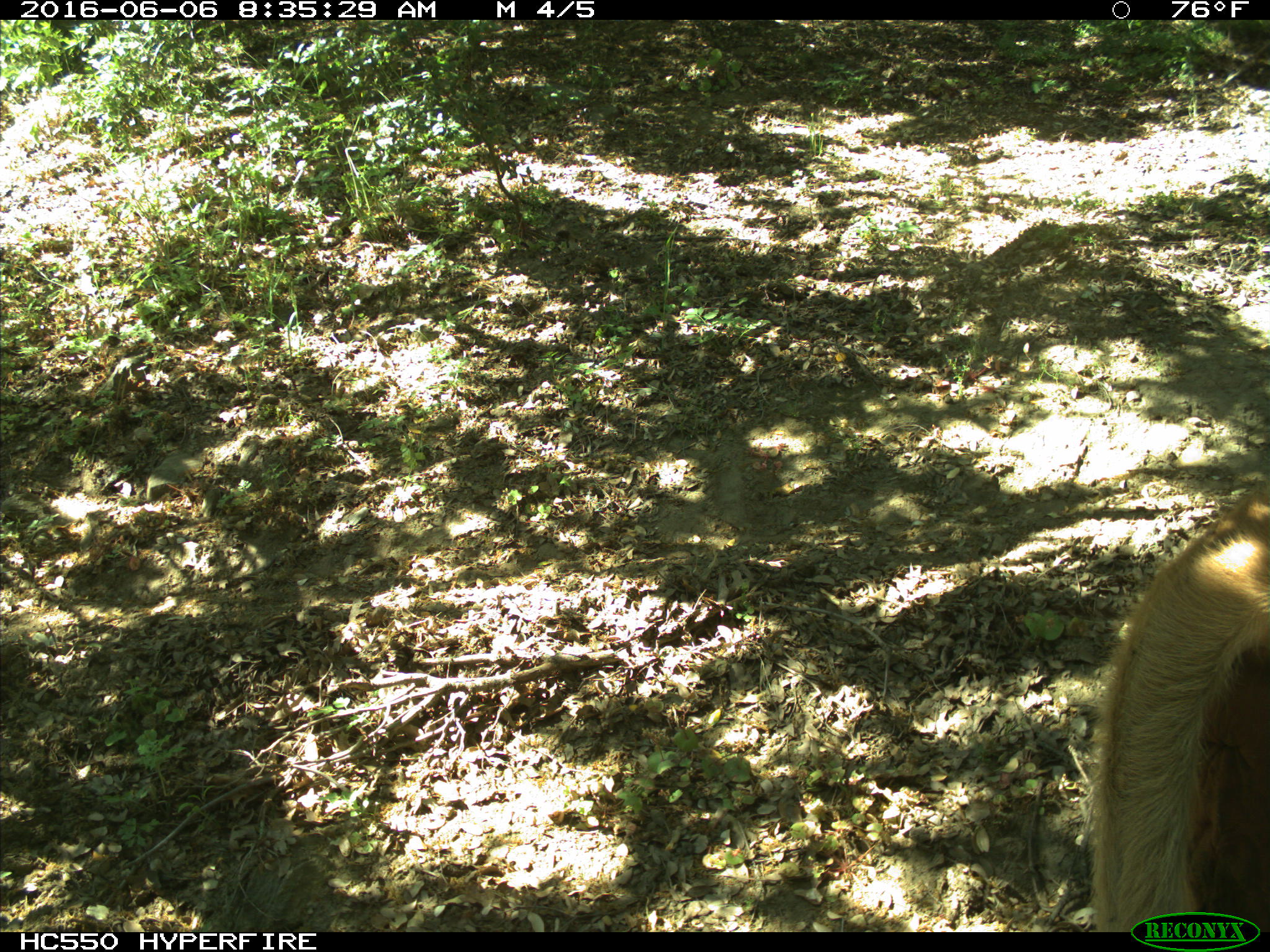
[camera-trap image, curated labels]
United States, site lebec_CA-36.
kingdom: Animalia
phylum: Chordata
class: Mammalia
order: Artiodactyla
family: Bovidae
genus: Bos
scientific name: Bos taurus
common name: domestic cow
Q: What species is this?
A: Bos taurus (domestic cow).